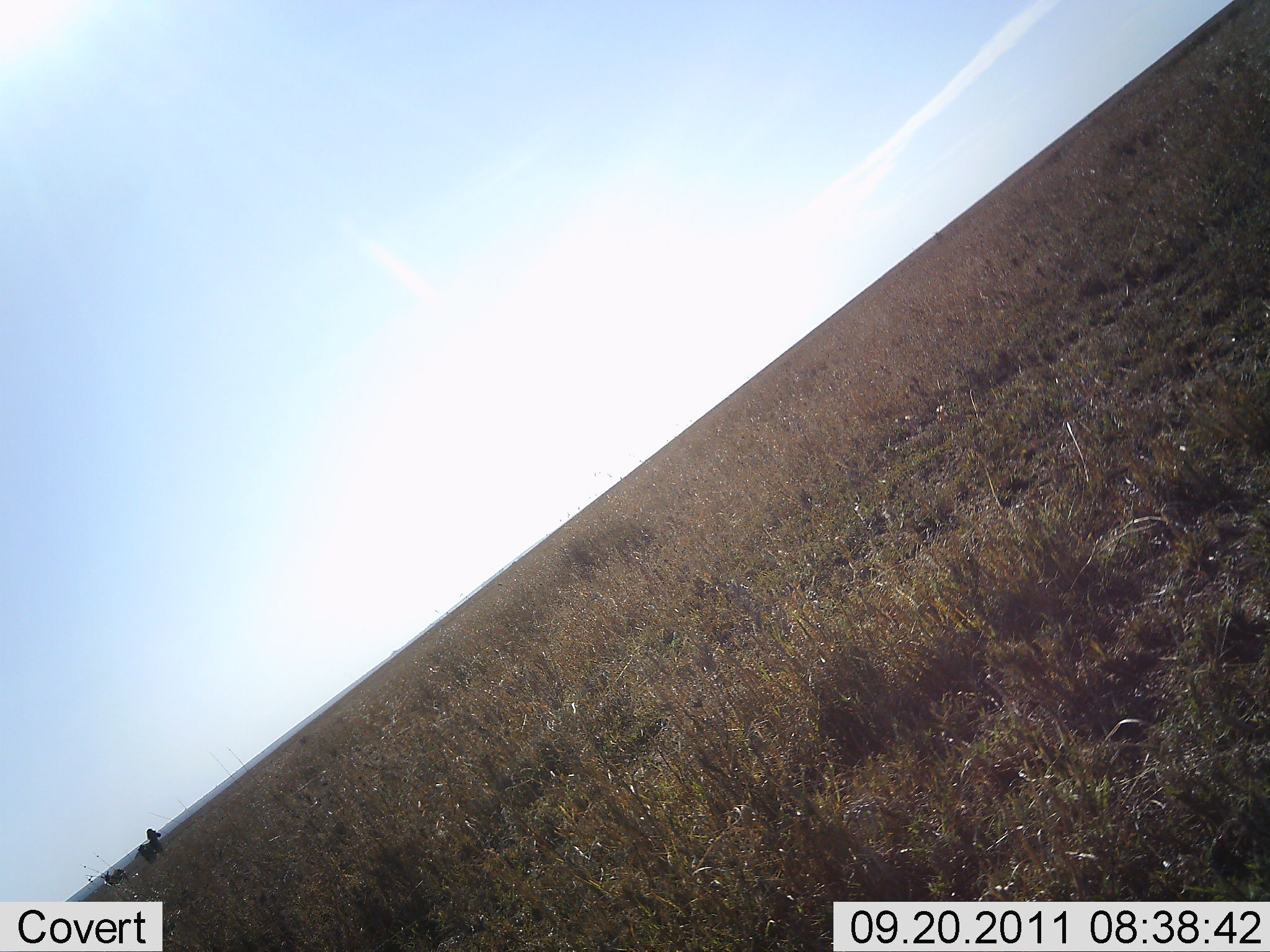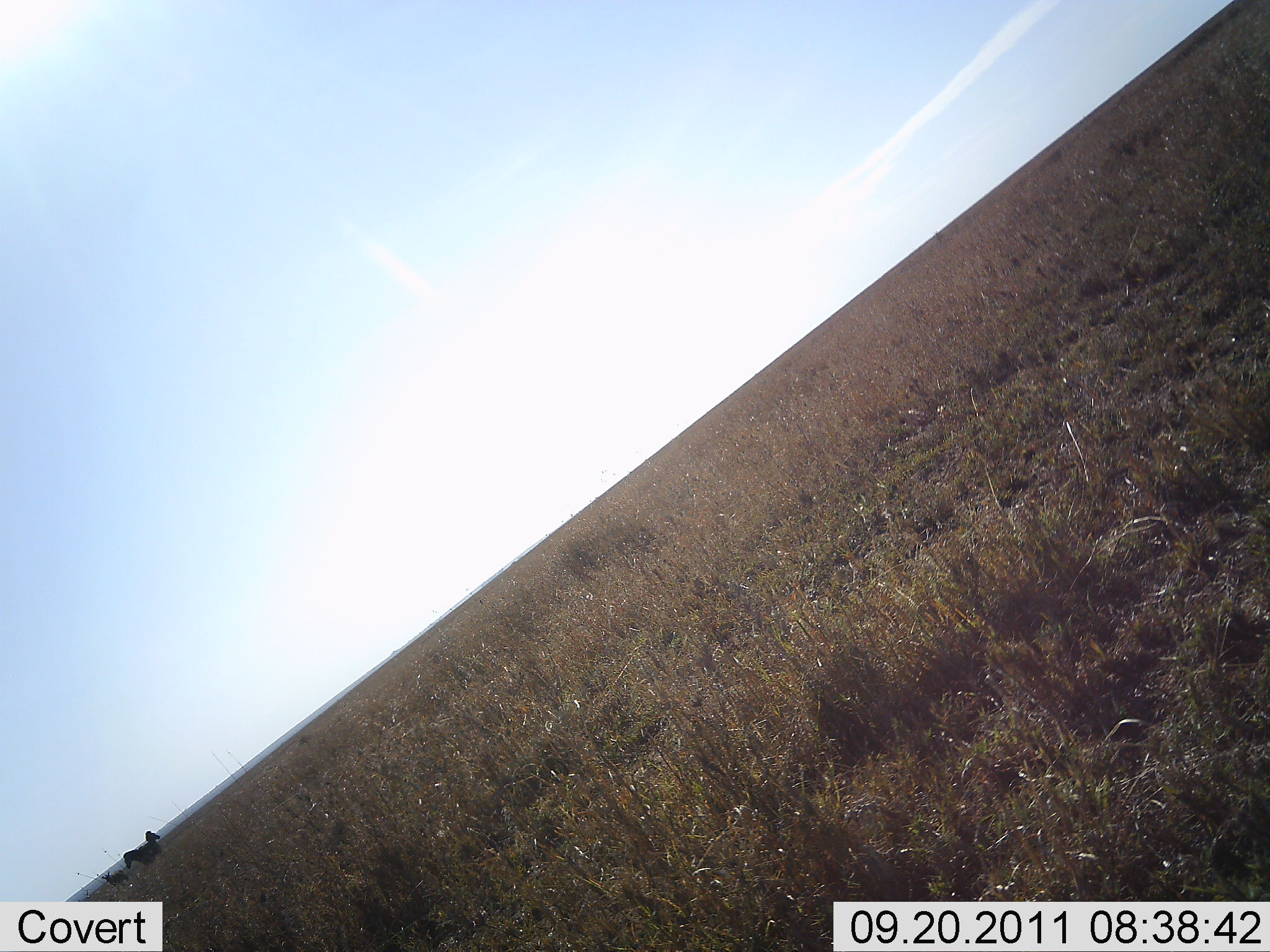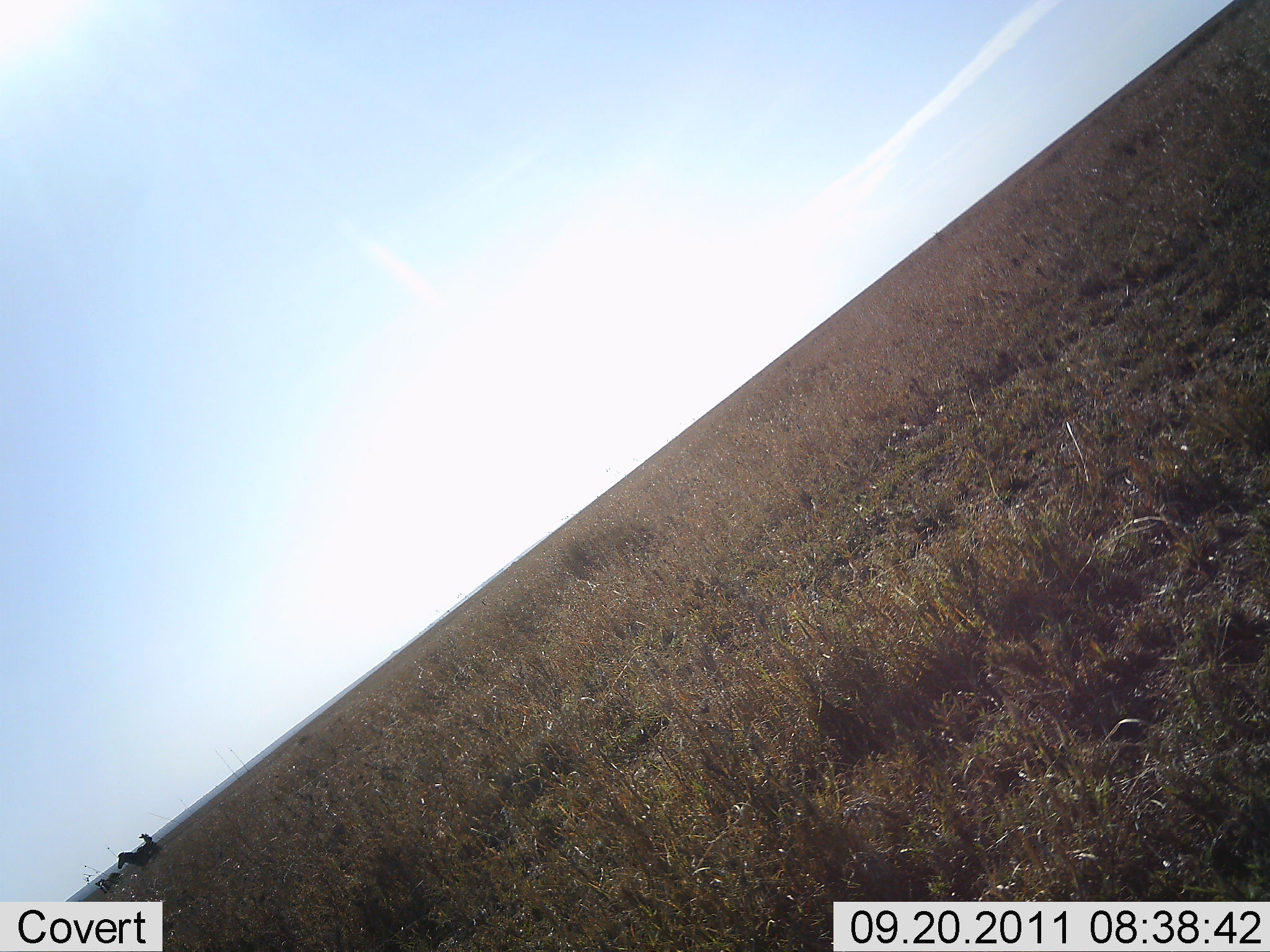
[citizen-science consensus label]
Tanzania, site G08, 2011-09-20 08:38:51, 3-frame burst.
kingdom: Animalia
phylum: Chordata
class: Mammalia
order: Perissodactyla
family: Equidae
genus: Equus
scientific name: Equus quagga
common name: plains zebra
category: zebra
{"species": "zebra (plains zebra) (Equus quagga)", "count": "2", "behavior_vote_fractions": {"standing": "54%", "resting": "0%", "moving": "31%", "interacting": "15%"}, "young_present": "8%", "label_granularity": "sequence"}